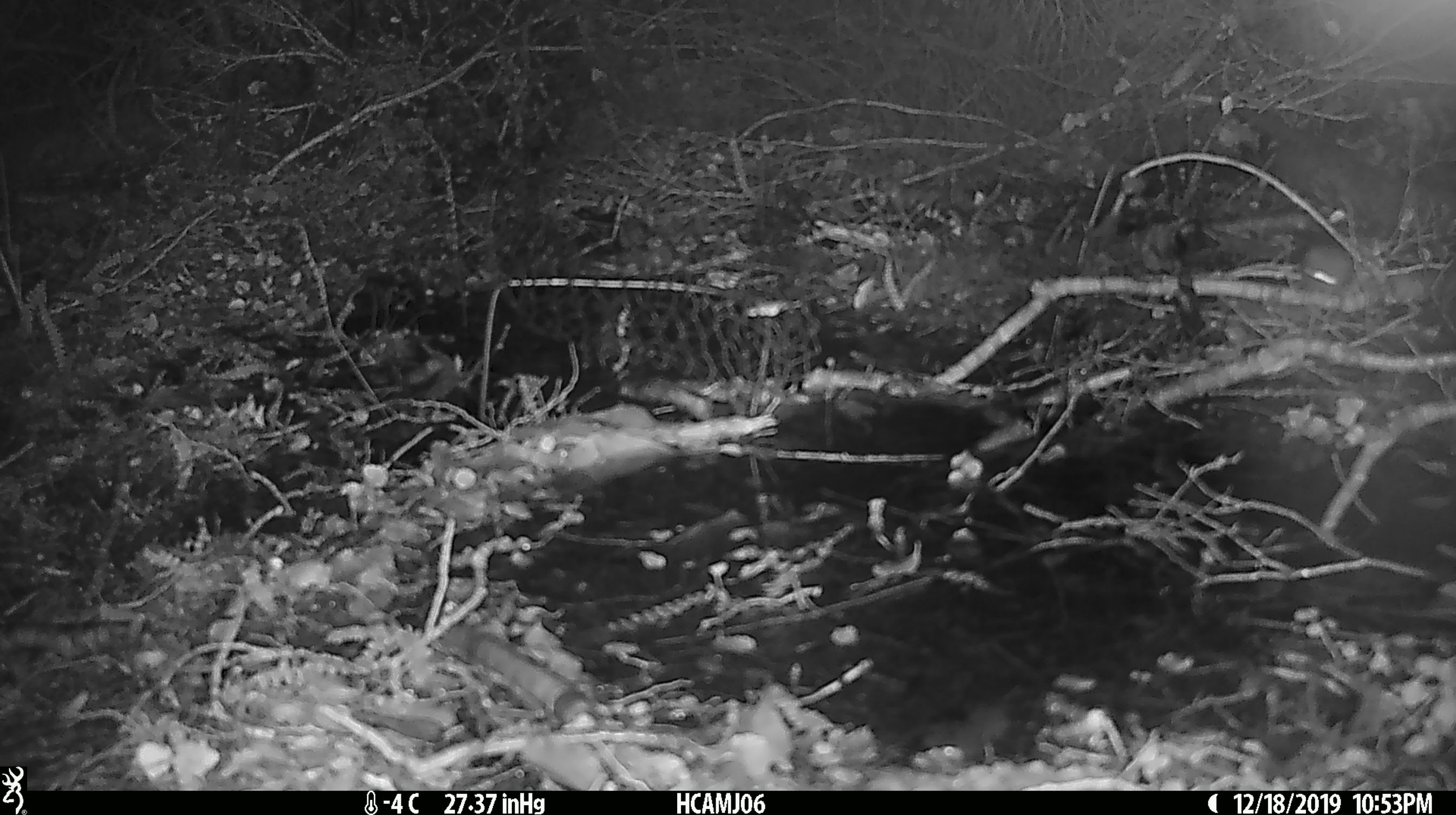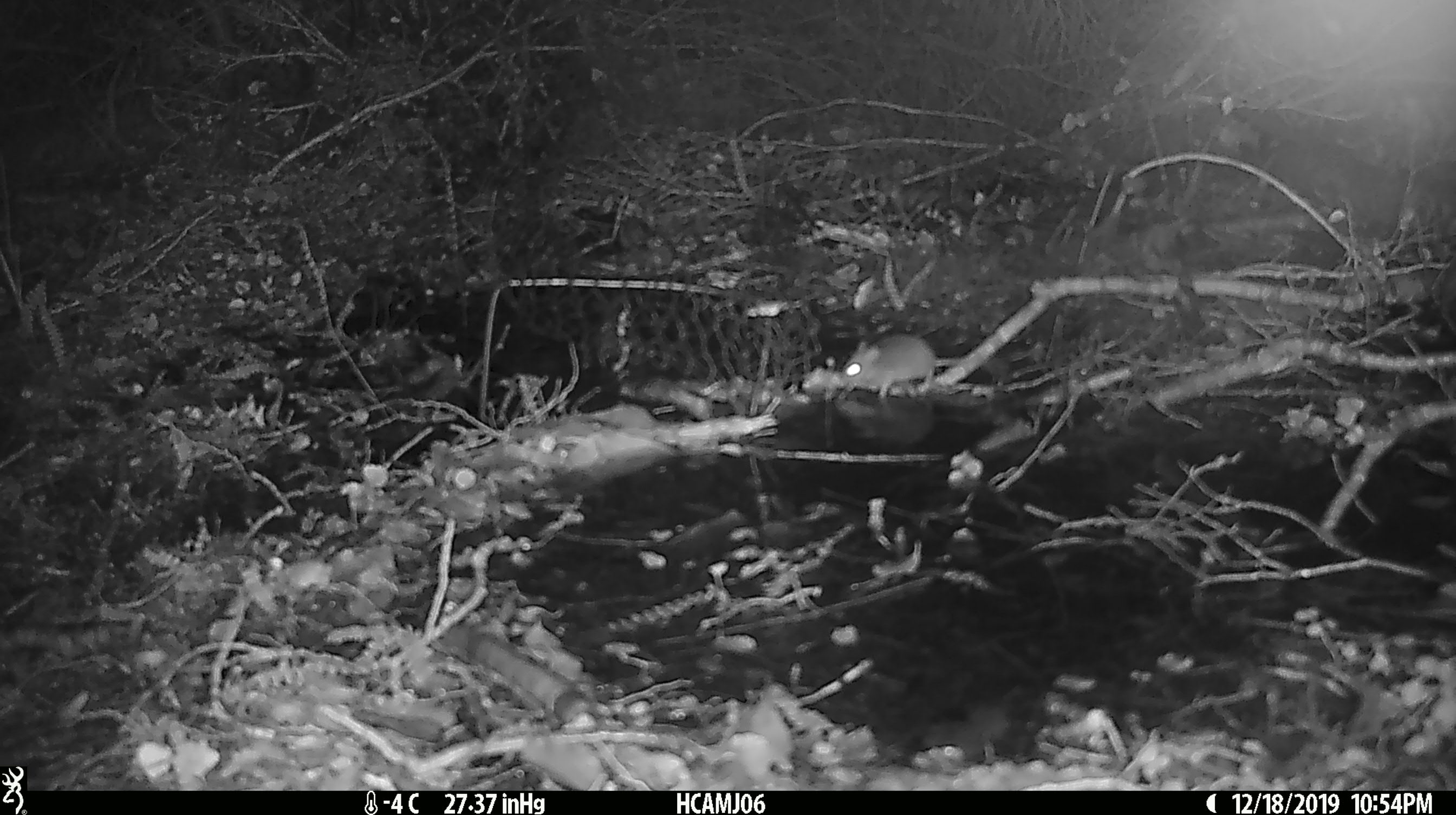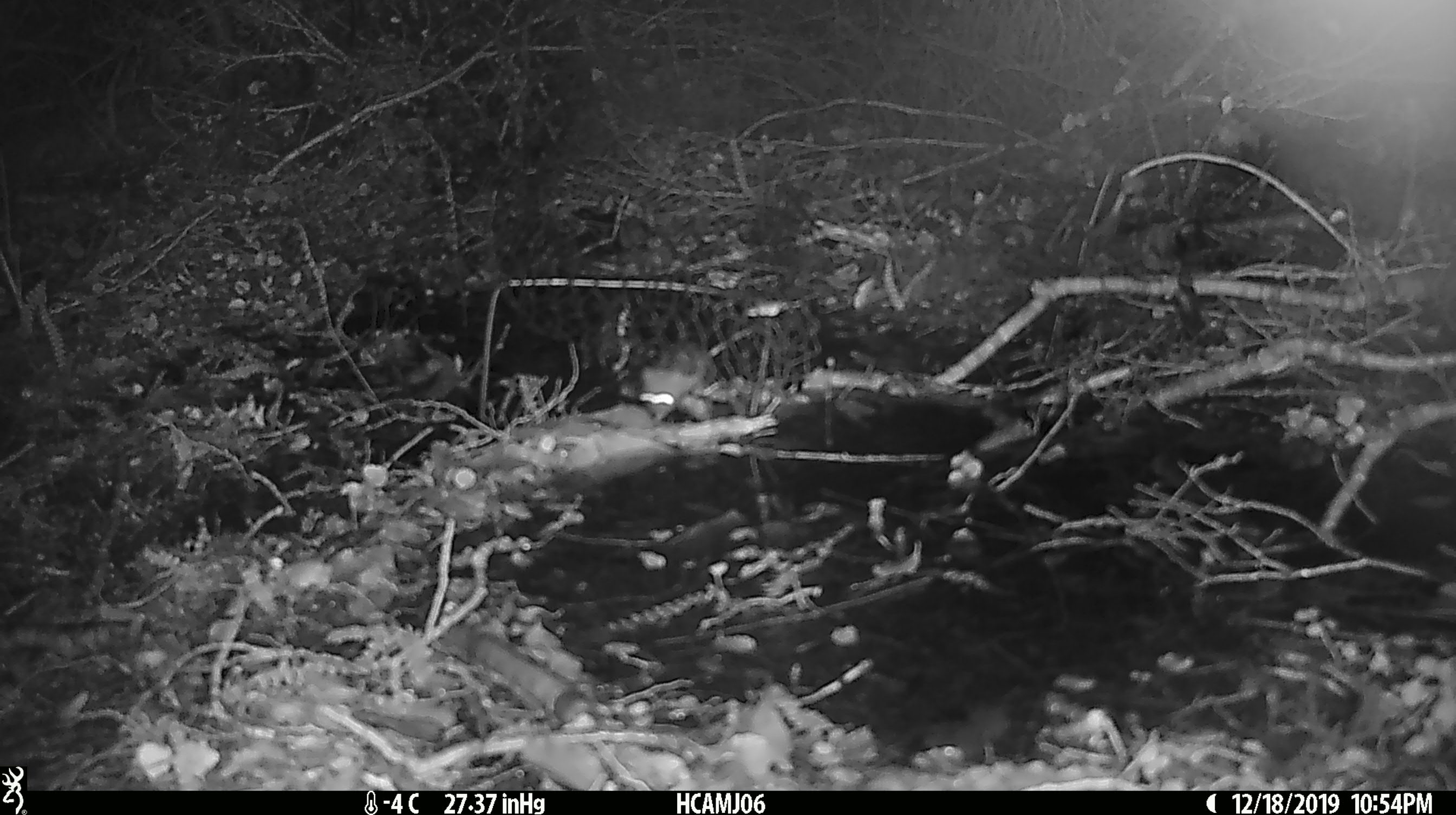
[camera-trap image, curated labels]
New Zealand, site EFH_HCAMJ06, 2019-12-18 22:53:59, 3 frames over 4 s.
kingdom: Animalia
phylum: Chordata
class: Mammalia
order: Rodentia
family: Muridae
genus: Mus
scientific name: Mus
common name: mouse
Mouse (Mus).